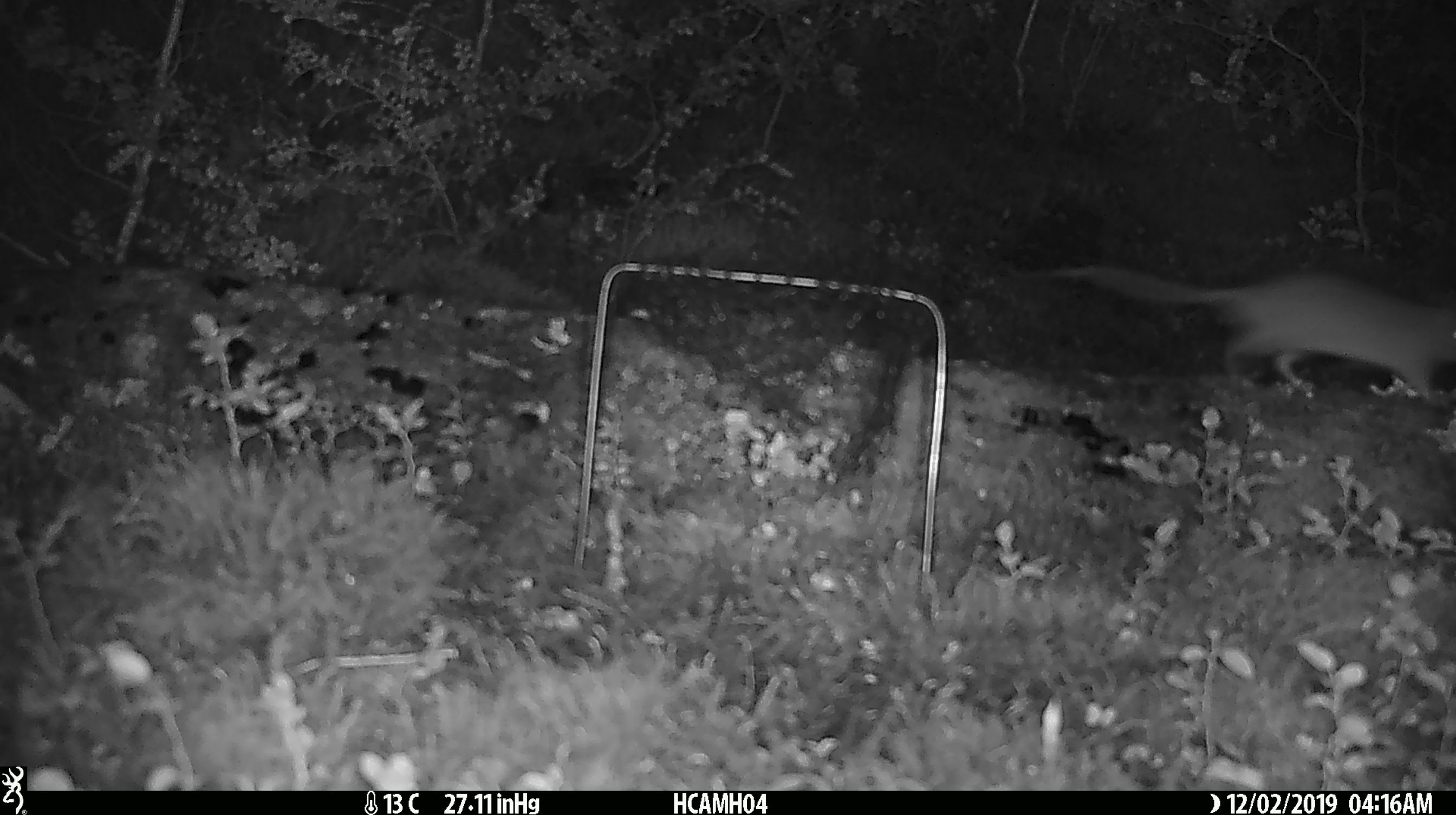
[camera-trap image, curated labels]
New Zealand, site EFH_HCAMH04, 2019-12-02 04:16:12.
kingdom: Animalia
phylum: Chordata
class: Mammalia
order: Rodentia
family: Muridae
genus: Rattus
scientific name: Rattus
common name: rat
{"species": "rat (Rattus)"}